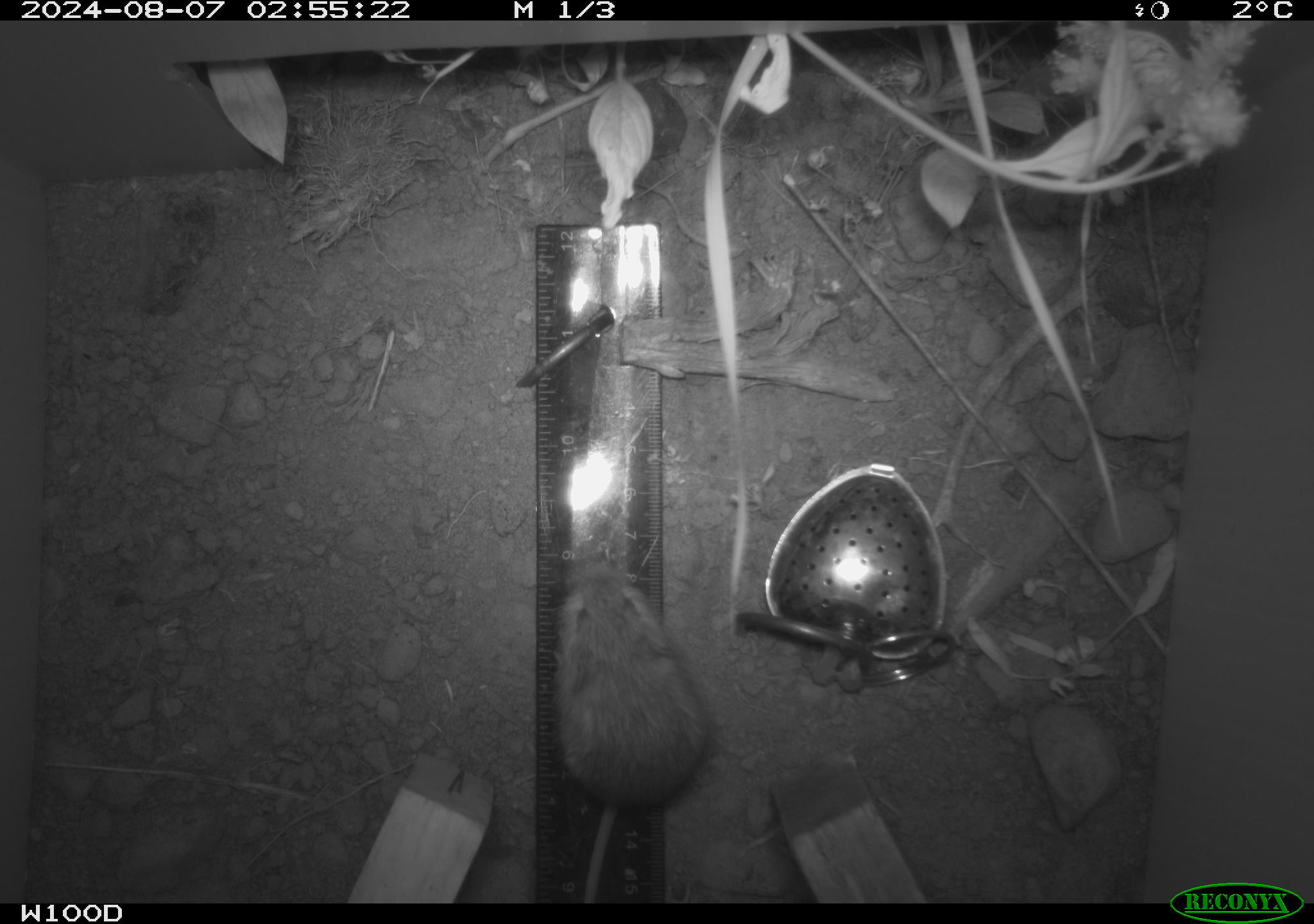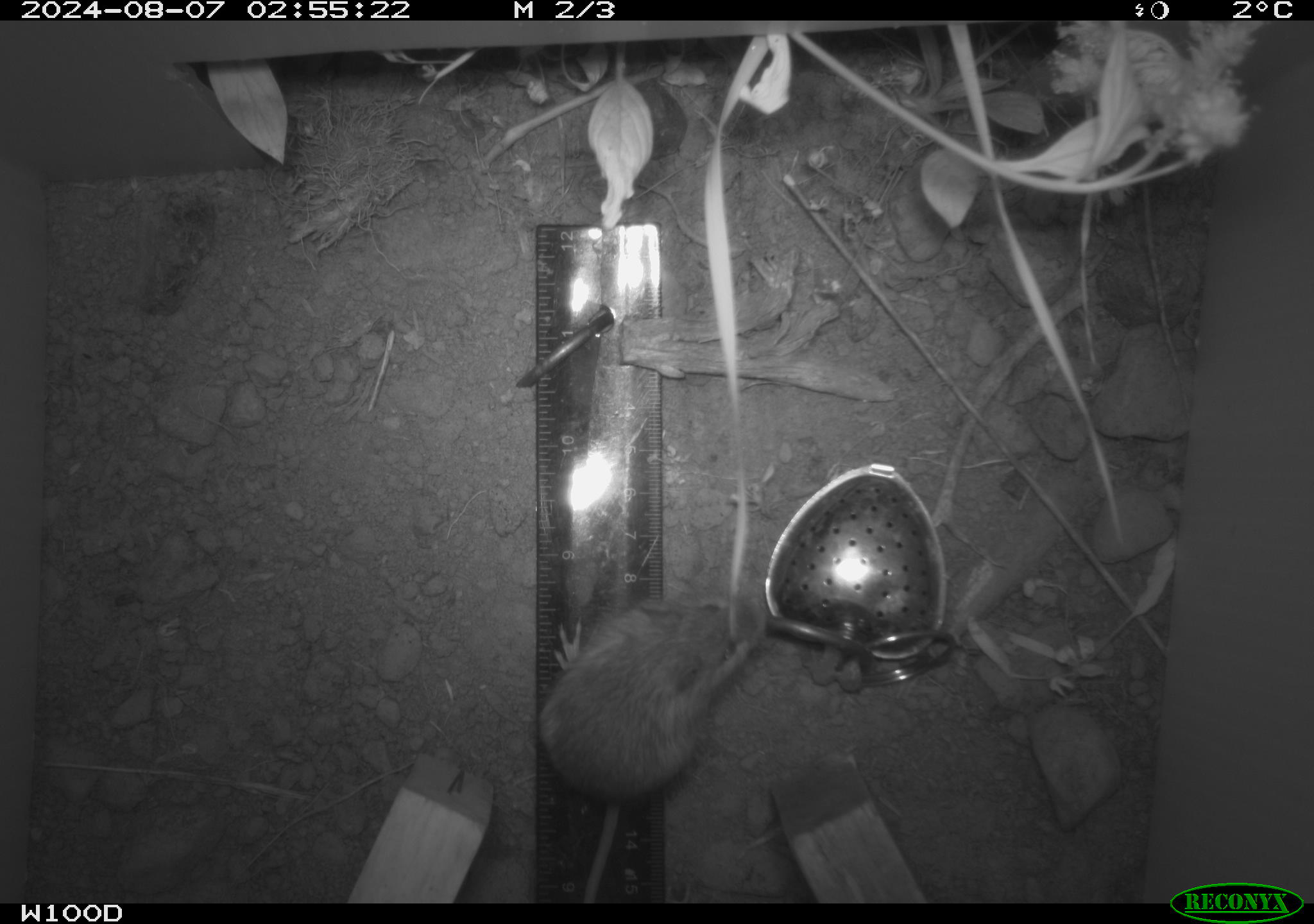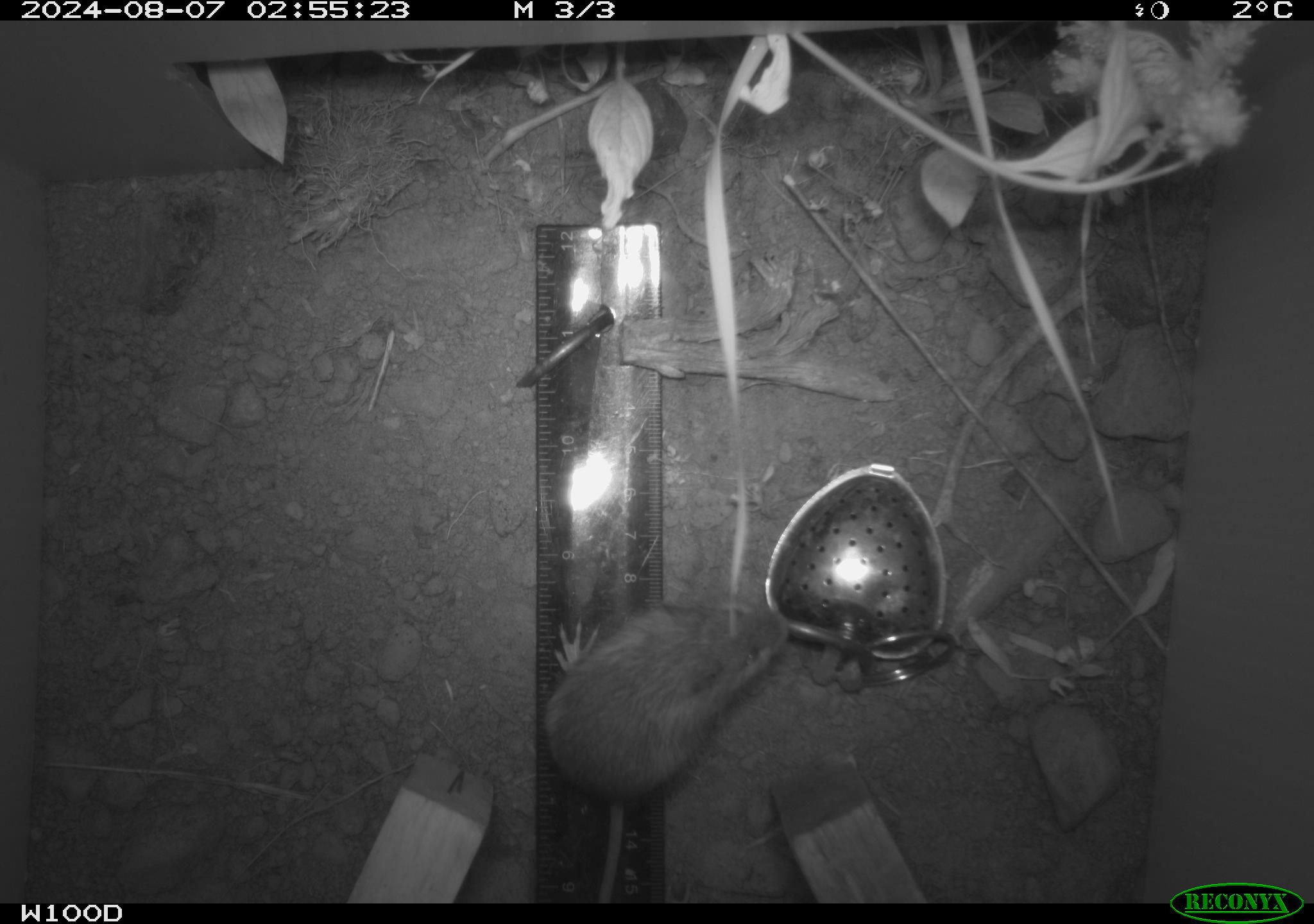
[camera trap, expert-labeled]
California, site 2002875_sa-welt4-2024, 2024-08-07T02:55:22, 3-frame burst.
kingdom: Animalia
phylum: Chordata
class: Mammalia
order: Rodentia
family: Zapodidae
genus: Zapus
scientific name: Zapus princeps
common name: pacific jumping mouse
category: south-western jumping mouse